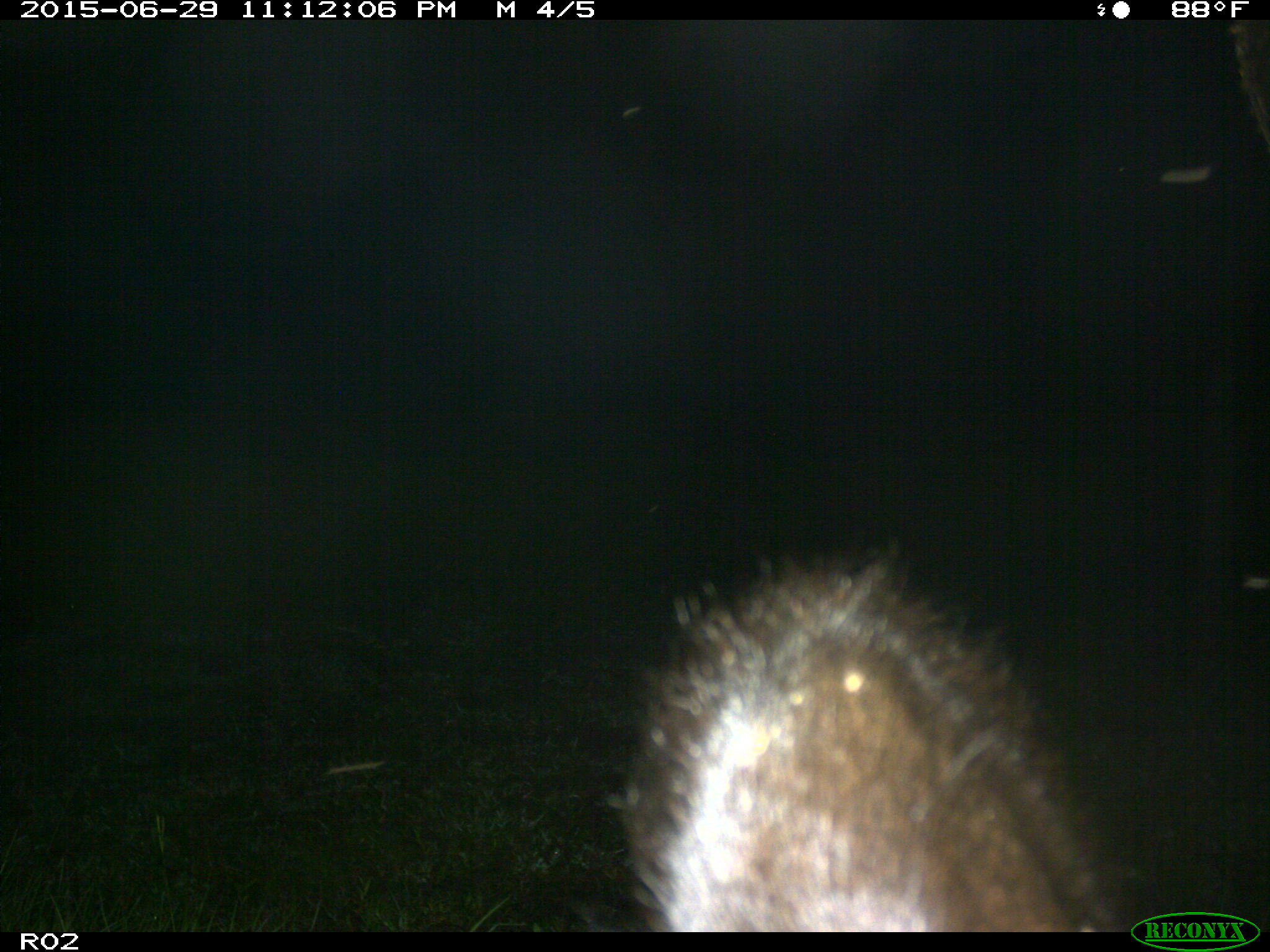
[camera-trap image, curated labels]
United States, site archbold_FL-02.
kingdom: Animalia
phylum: Chordata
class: Mammalia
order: Artiodactyla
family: Bovidae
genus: Bos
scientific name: Bos taurus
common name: domestic cow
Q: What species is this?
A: Bos taurus (domestic cow).